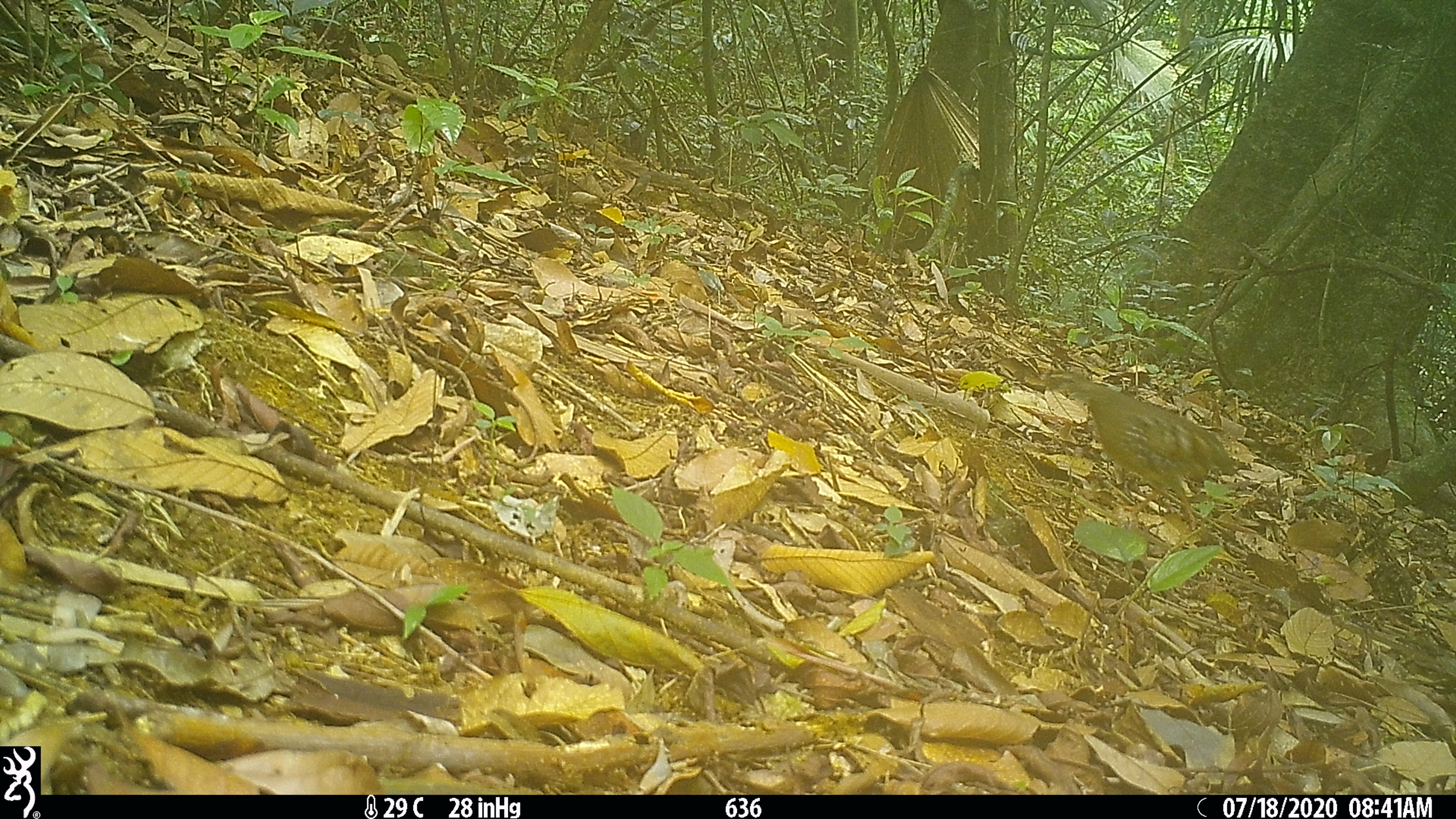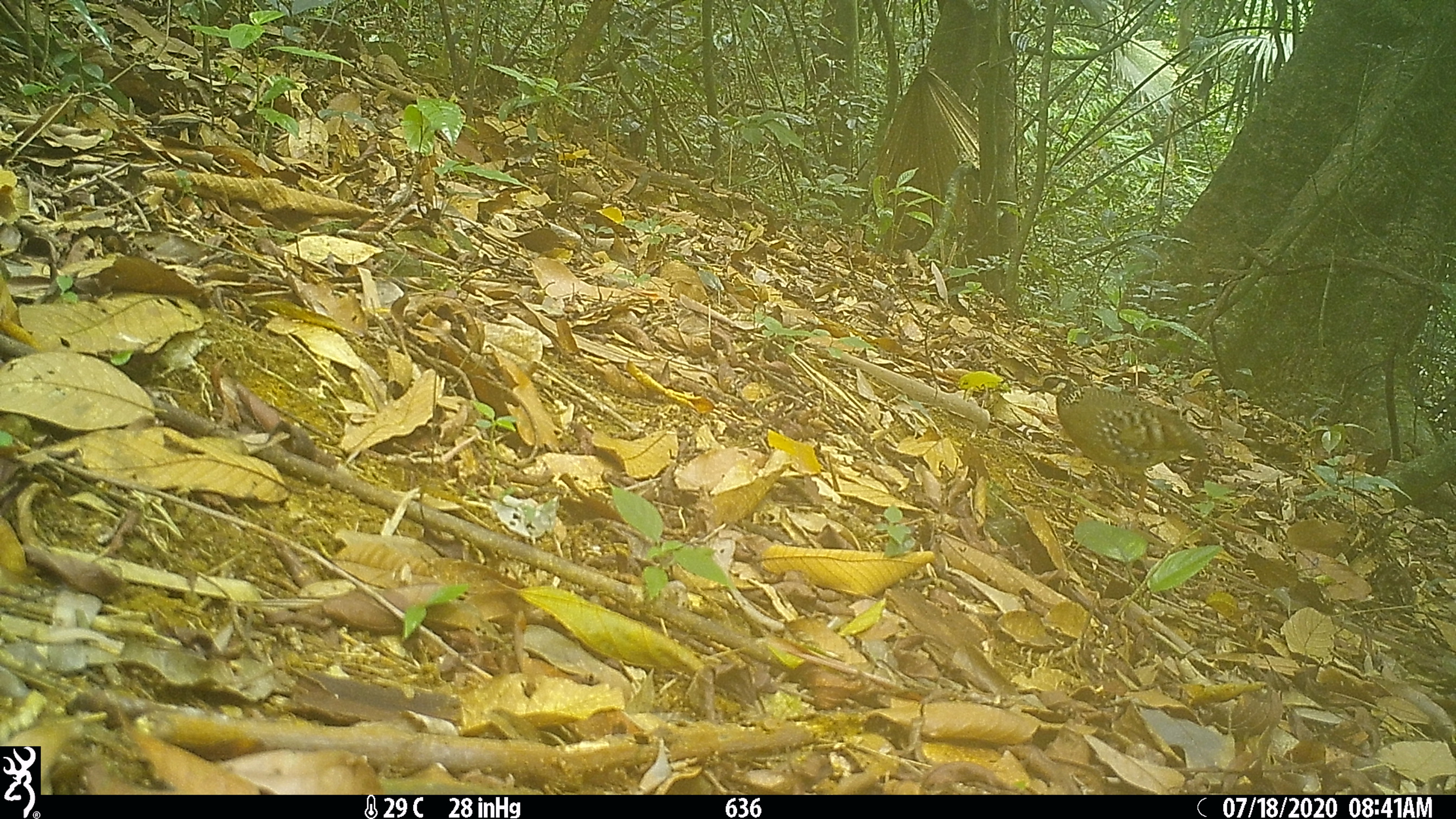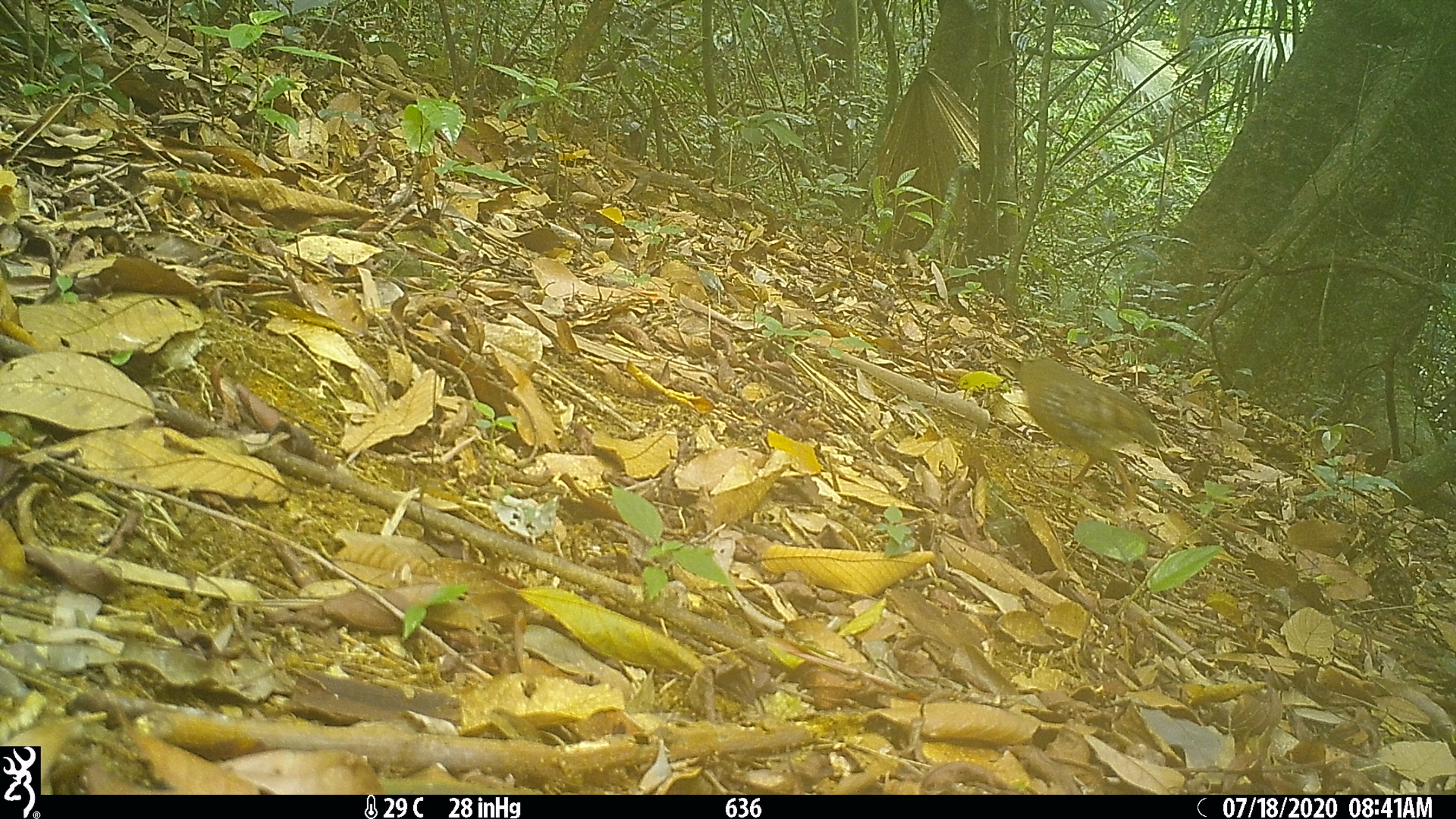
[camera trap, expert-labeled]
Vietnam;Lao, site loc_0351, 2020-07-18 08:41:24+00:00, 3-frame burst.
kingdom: Animalia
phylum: Chordata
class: Aves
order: Galliformes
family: Phasianidae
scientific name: Phasianidae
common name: partridge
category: unidentified partridge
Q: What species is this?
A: Unidentified partridge (partridge) (Phasianidae).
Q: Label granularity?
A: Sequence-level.